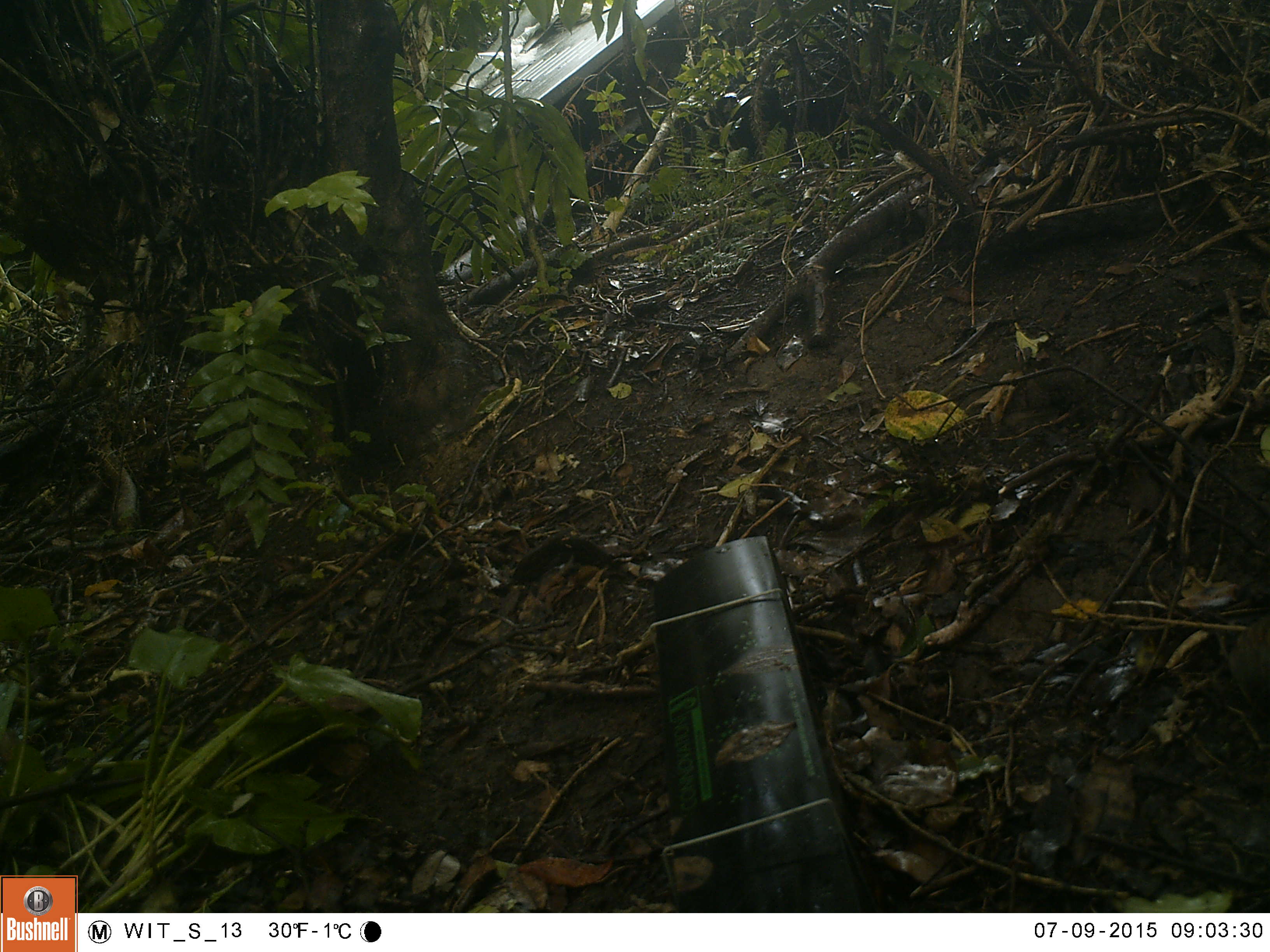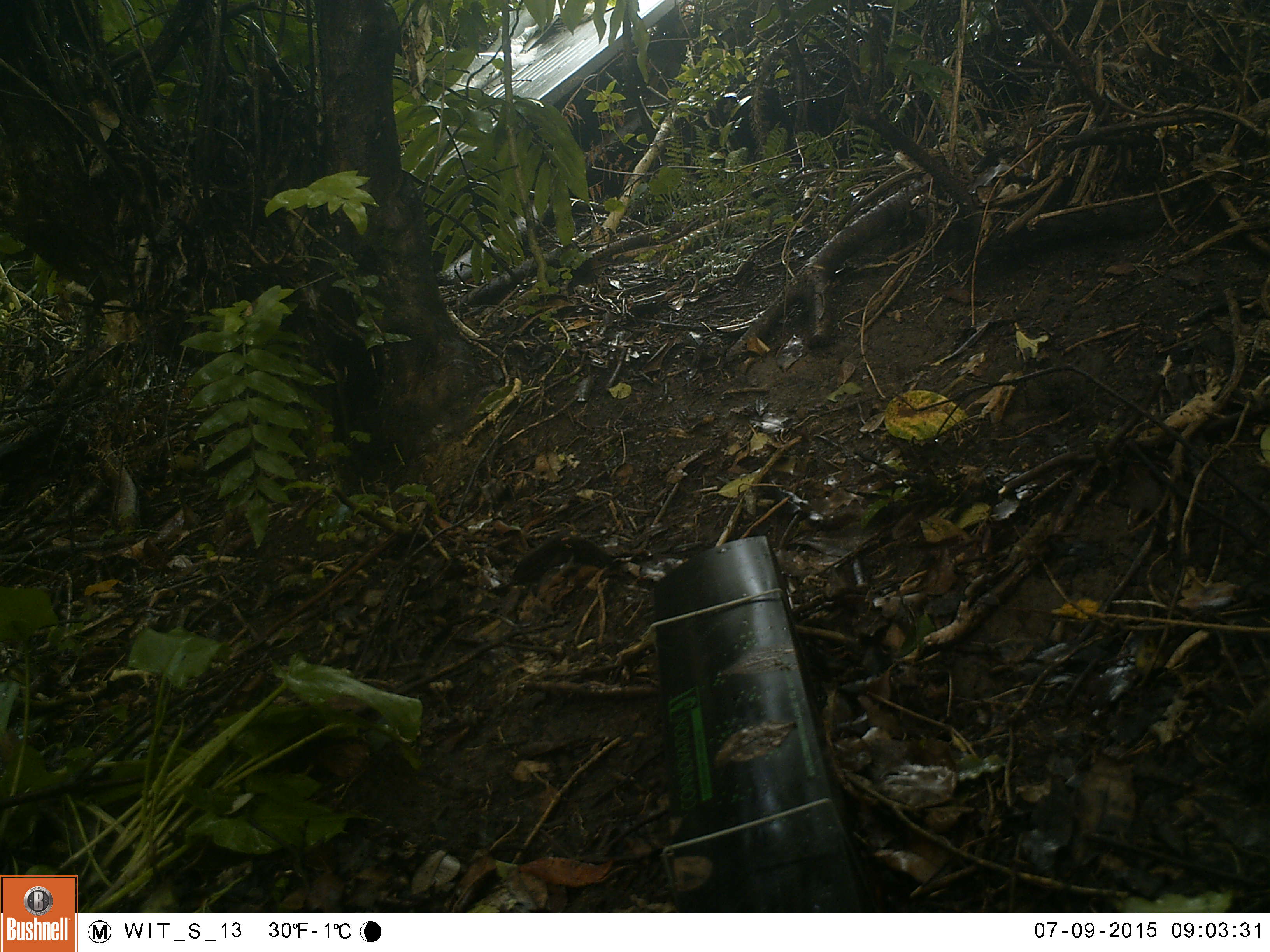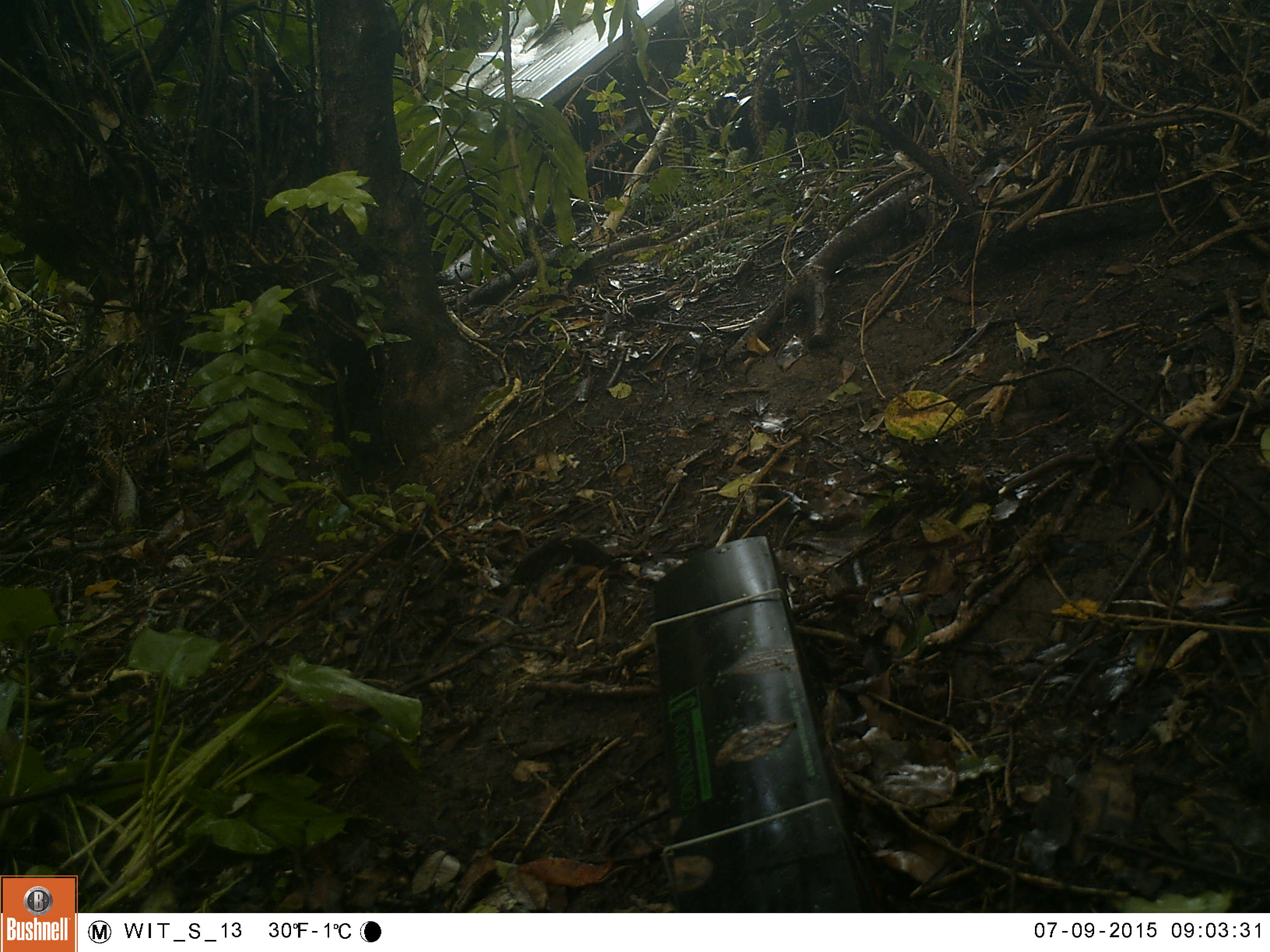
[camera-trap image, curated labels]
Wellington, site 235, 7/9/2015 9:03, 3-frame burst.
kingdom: Animalia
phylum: Chordata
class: Aves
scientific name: Aves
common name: bird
Bird (Aves).